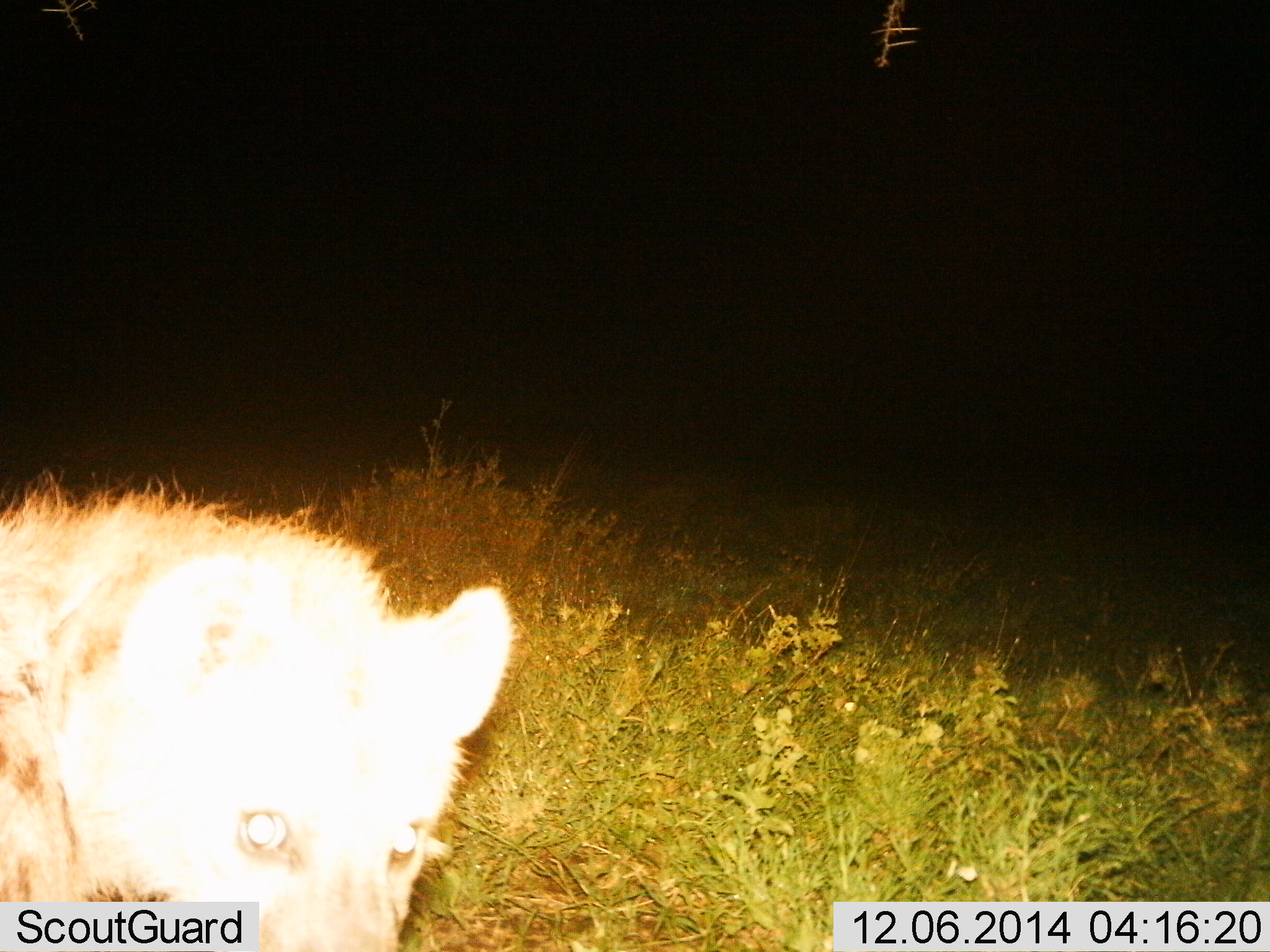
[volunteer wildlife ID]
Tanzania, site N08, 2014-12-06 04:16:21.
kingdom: Animalia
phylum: Chordata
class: Mammalia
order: Carnivora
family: Hyaenidae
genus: Crocuta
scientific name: Crocuta crocuta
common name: spotted hyena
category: hyenaspotted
Hyenaspotted (spotted hyena) (Crocuta crocuta), count 1. Behavior (volunteer vote fractions): standing 50%, resting 0%, moving 50%, interacting 0%. Young present (vote fraction): 0%. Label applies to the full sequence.